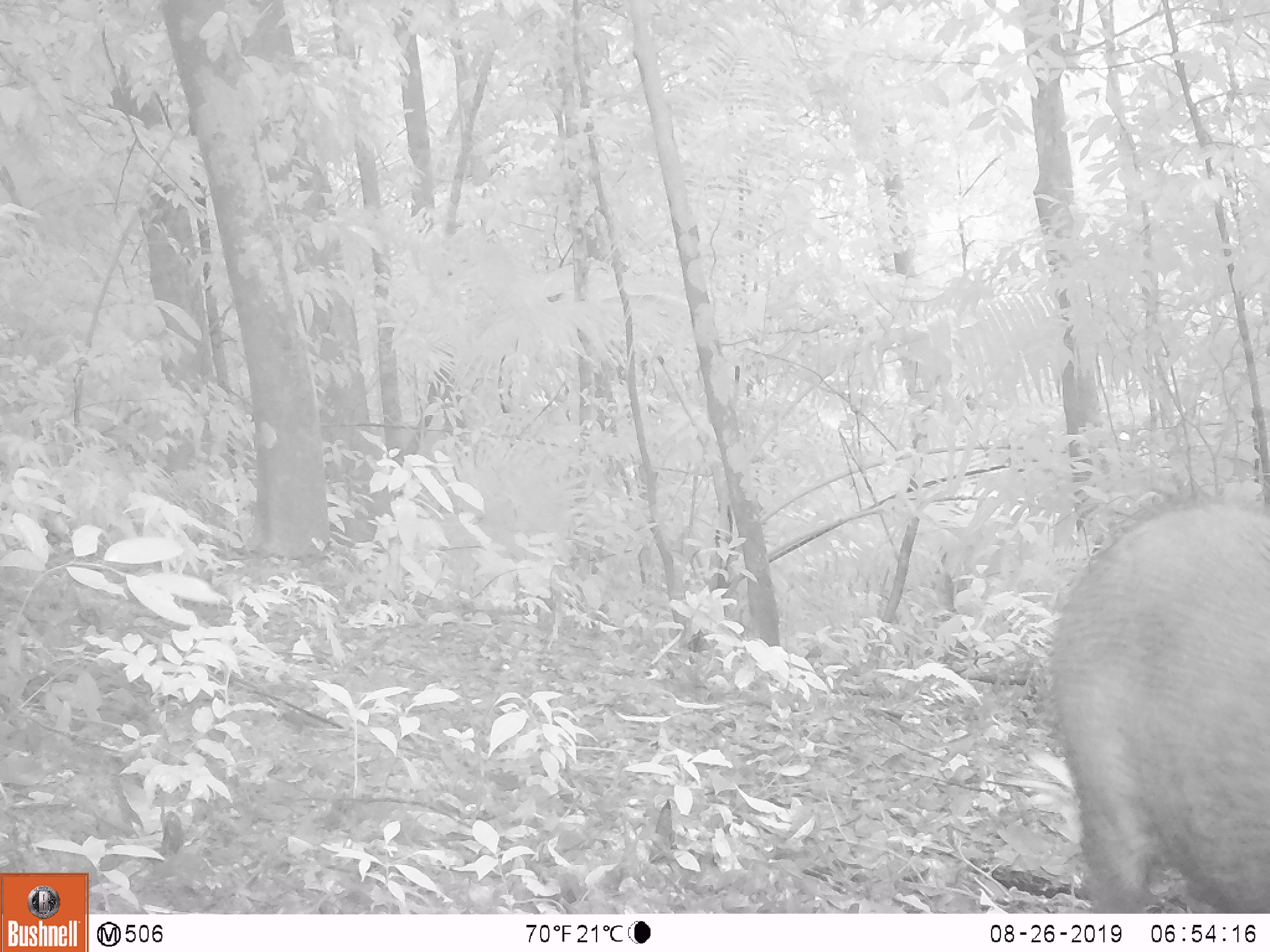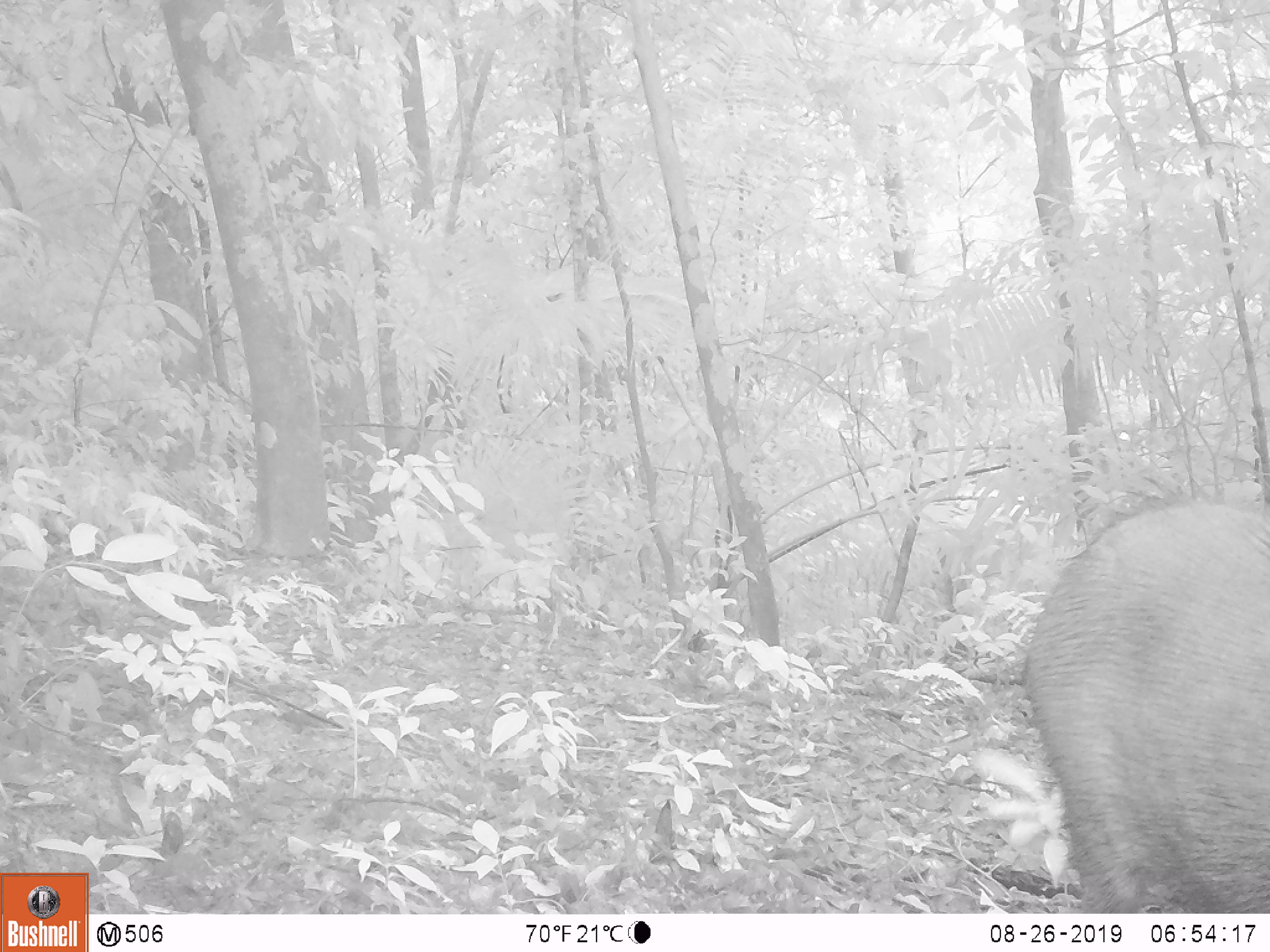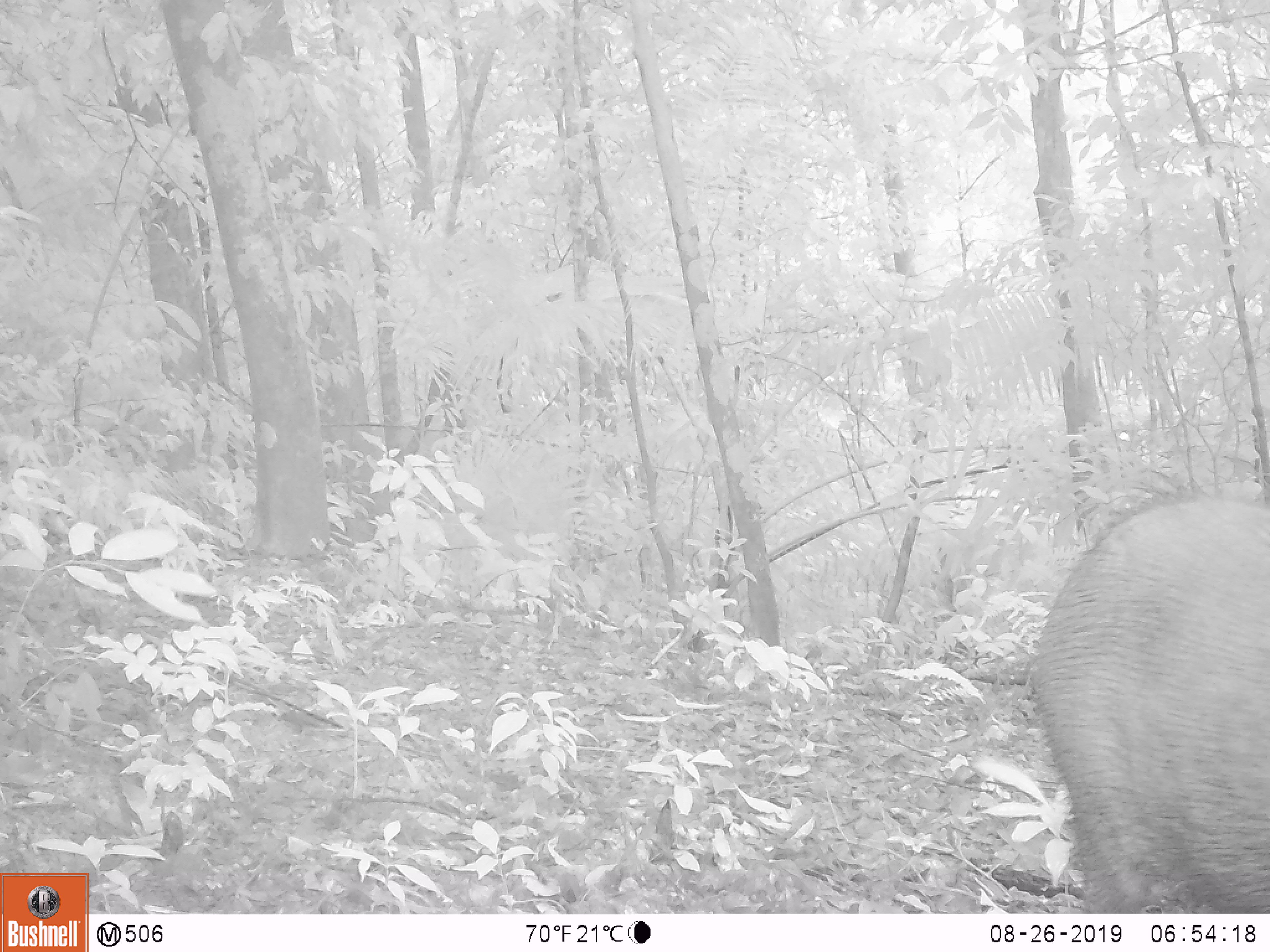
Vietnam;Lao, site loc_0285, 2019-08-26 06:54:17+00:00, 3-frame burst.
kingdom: Animalia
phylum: Chordata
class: Mammalia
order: Artiodactyla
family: Suidae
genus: Sus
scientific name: Sus scrofa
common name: eurasian wild pig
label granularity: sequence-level